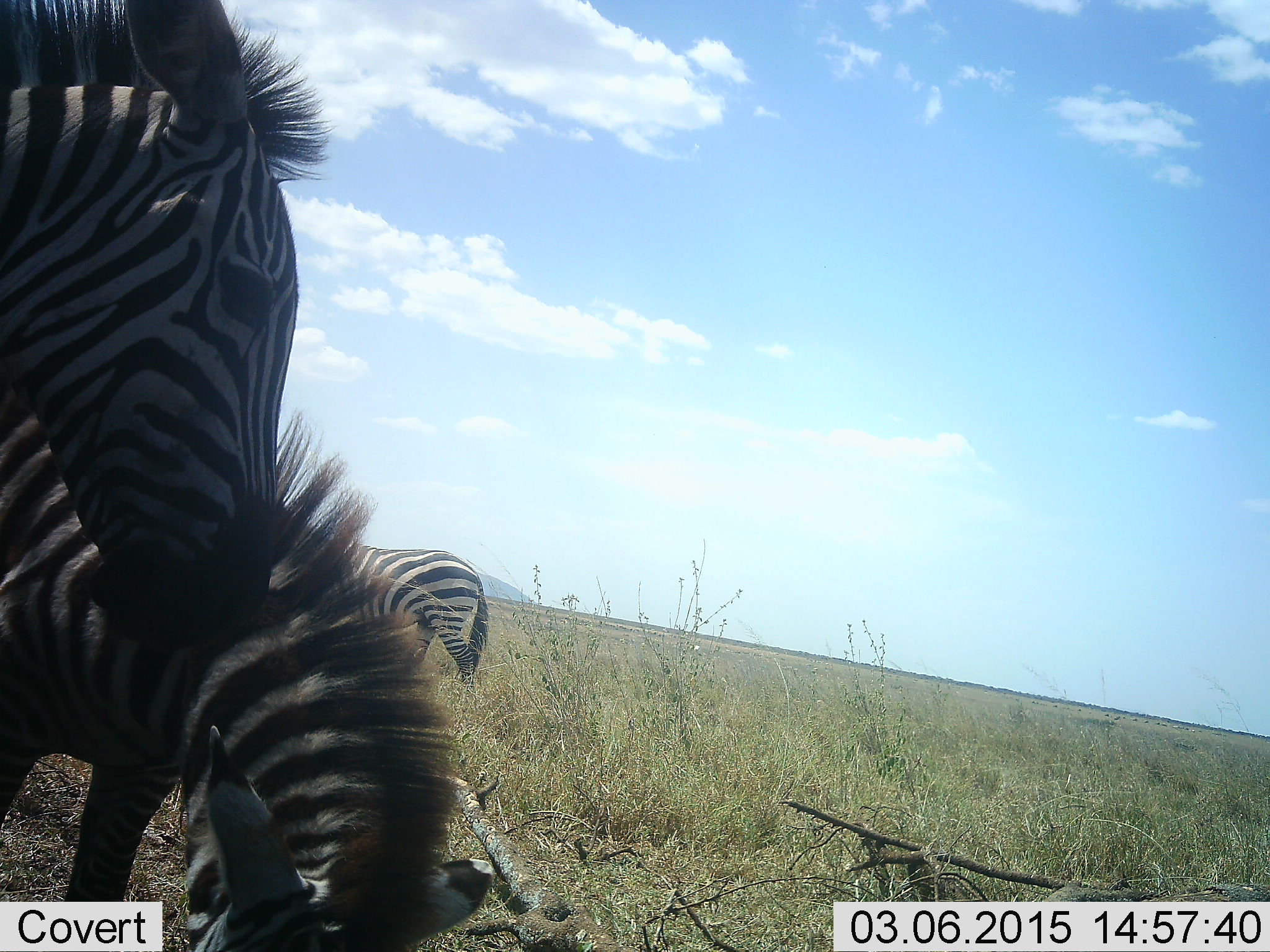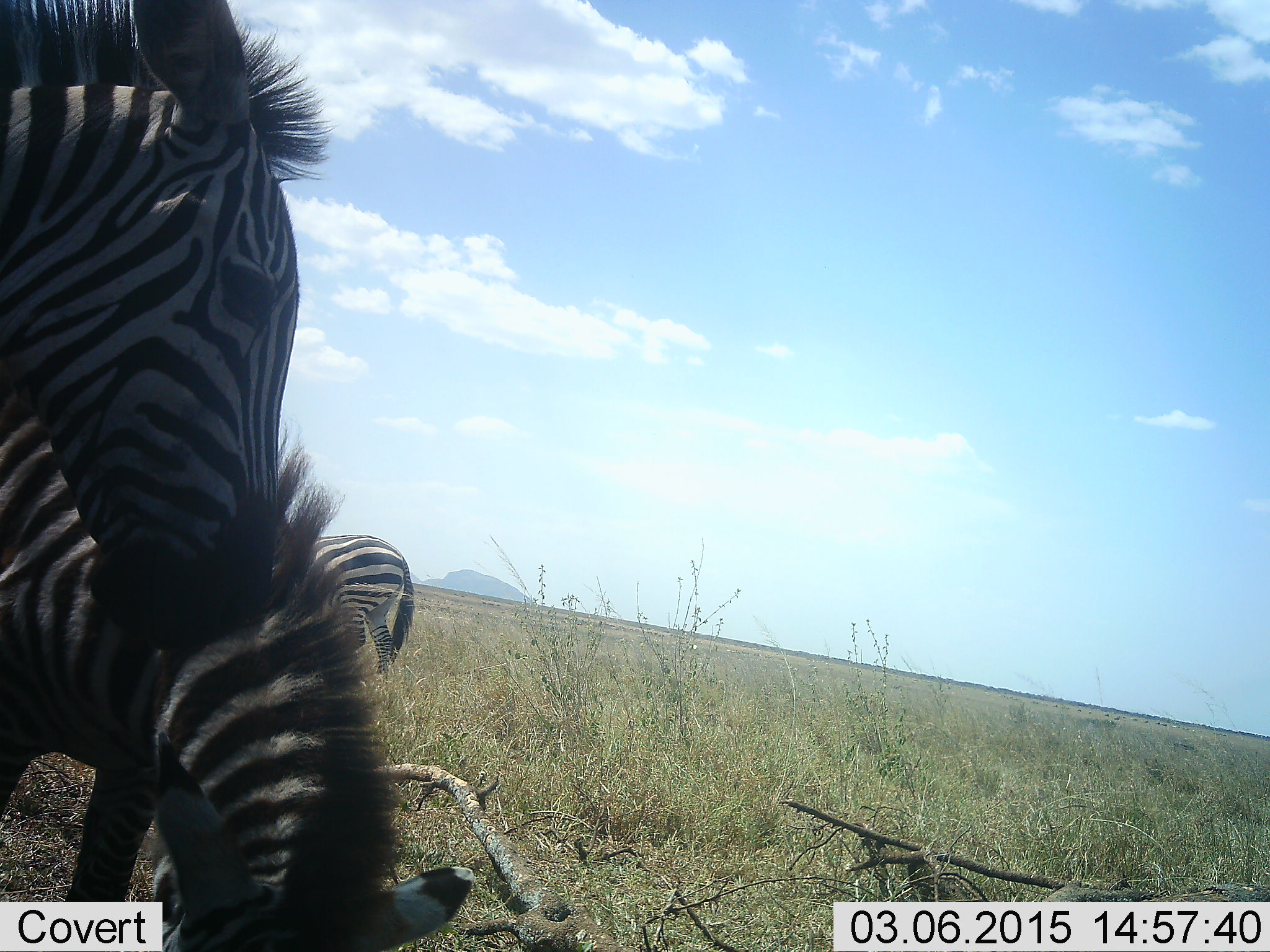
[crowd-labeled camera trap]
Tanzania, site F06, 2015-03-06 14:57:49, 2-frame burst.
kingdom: Animalia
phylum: Chordata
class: Mammalia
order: Perissodactyla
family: Equidae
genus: Equus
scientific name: Equus quagga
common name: plains zebra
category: zebra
Zebra (plains zebra) (Equus quagga), count 4. Behavior (volunteer vote fractions): standing 90%, resting 10%, moving 40%, interacting 20%. Young present (vote fraction): 20%. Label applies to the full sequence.